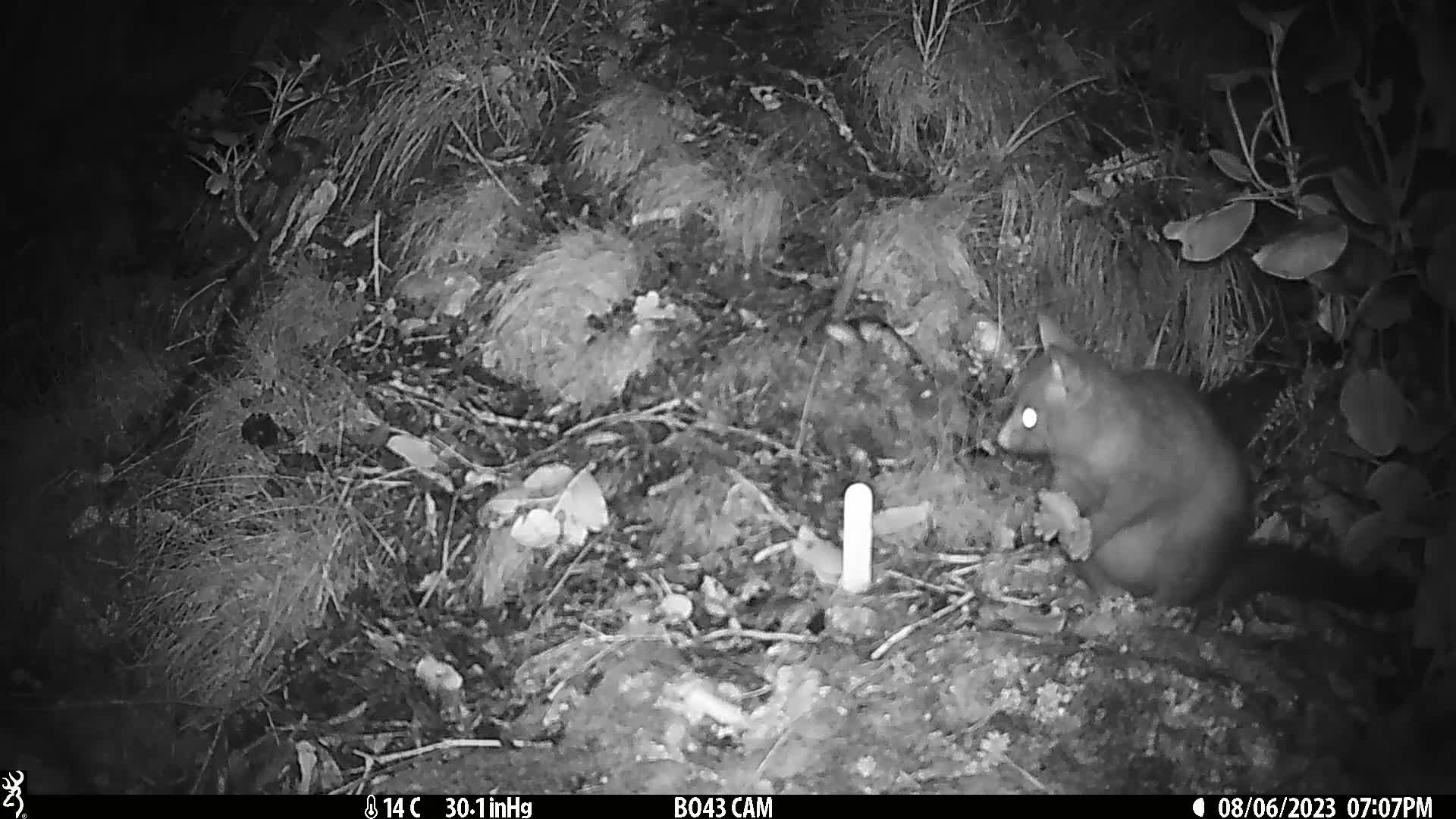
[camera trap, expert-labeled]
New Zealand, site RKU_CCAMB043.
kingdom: Animalia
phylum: Chordata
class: Mammalia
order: Diprotodontia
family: Phalangeridae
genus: Trichosurus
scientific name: Trichosurus vulpecula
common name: common brushtail possum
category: possum